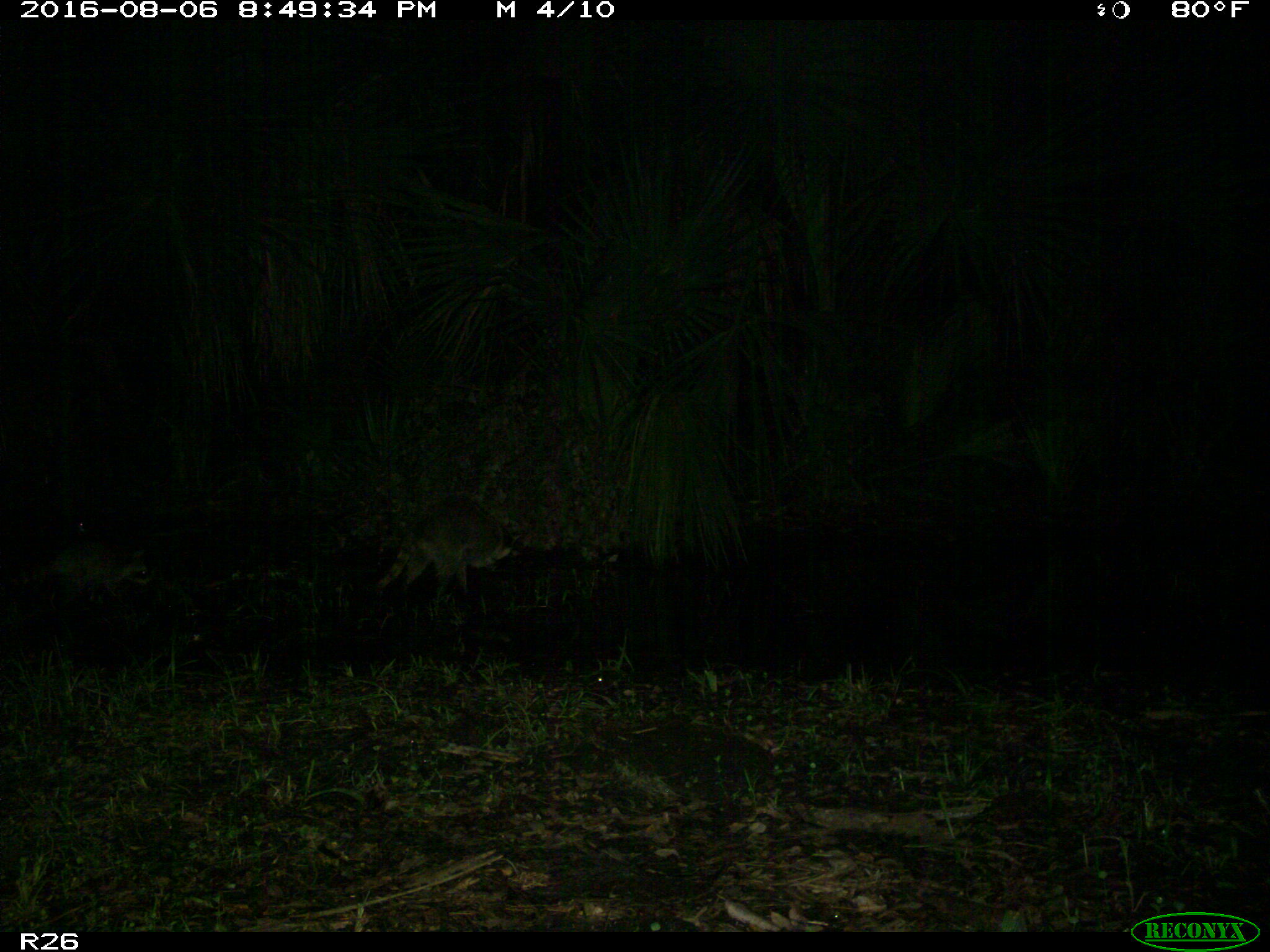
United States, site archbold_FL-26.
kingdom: Animalia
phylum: Chordata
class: Mammalia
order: Carnivora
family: Procyonidae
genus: Procyon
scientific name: Procyon lotor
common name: common raccoon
Procyon lotor (common raccoon).